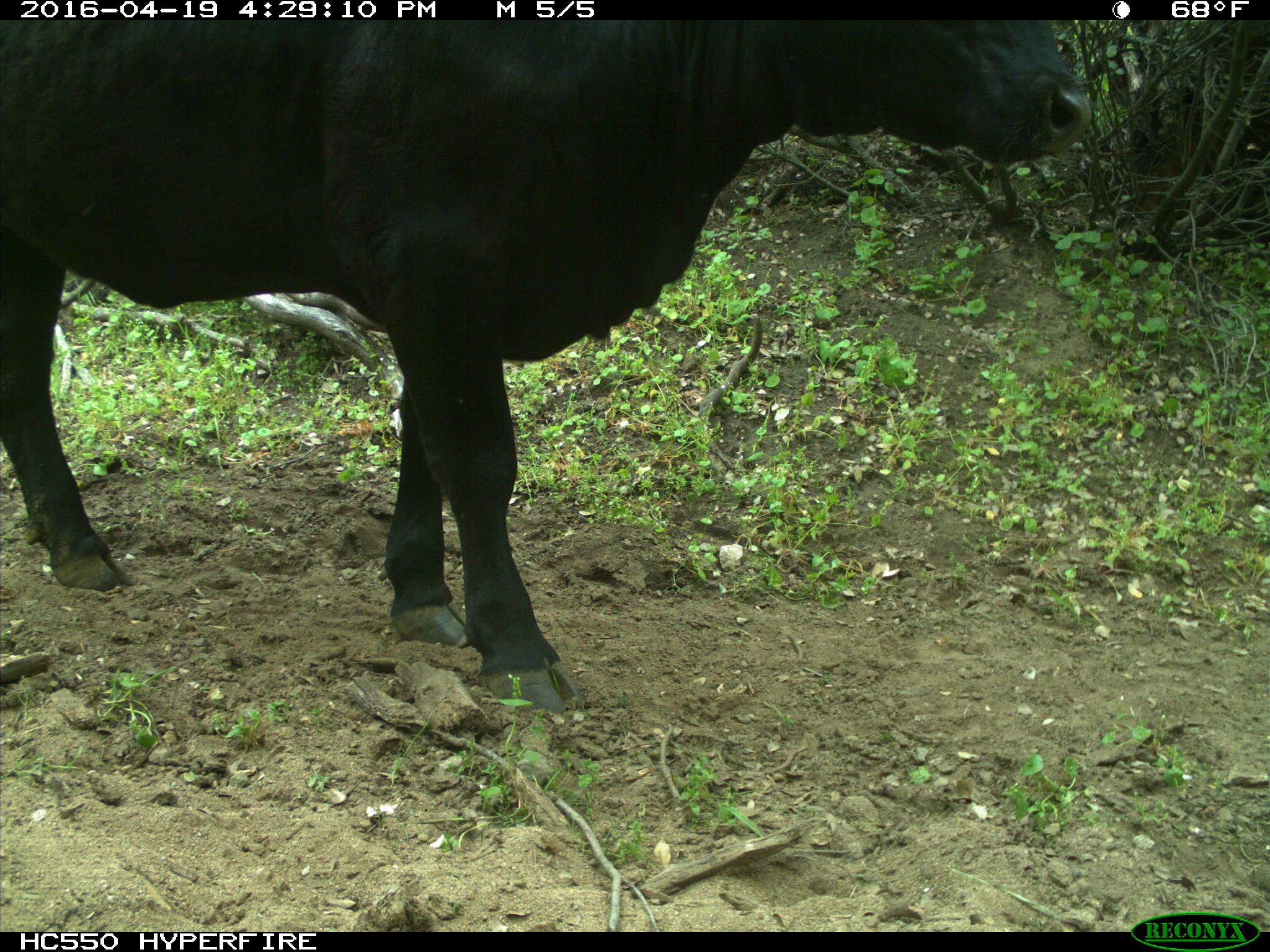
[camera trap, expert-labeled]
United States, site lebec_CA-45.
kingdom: Animalia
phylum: Chordata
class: Mammalia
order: Artiodactyla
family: Bovidae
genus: Bos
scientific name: Bos taurus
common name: domestic cow